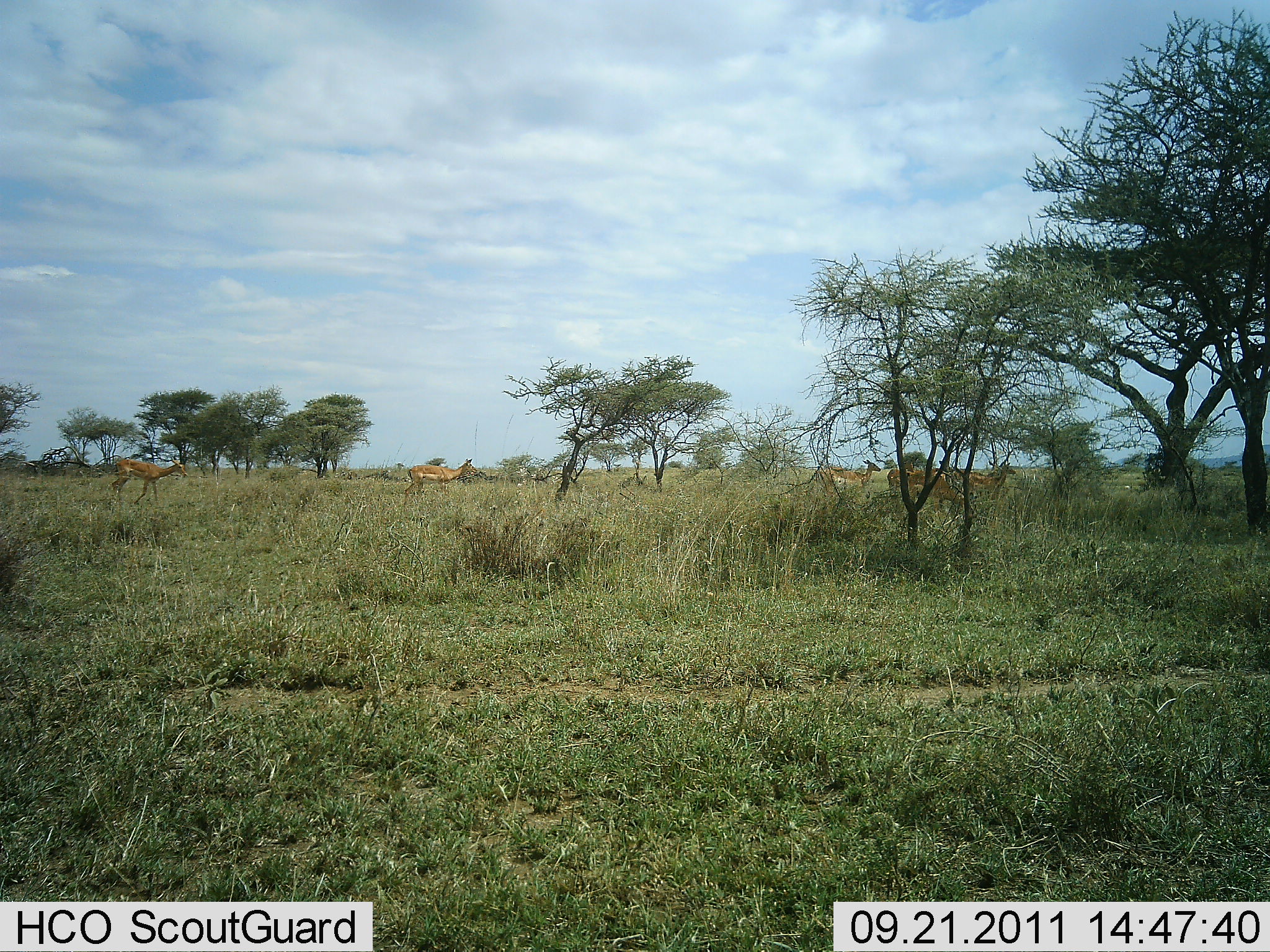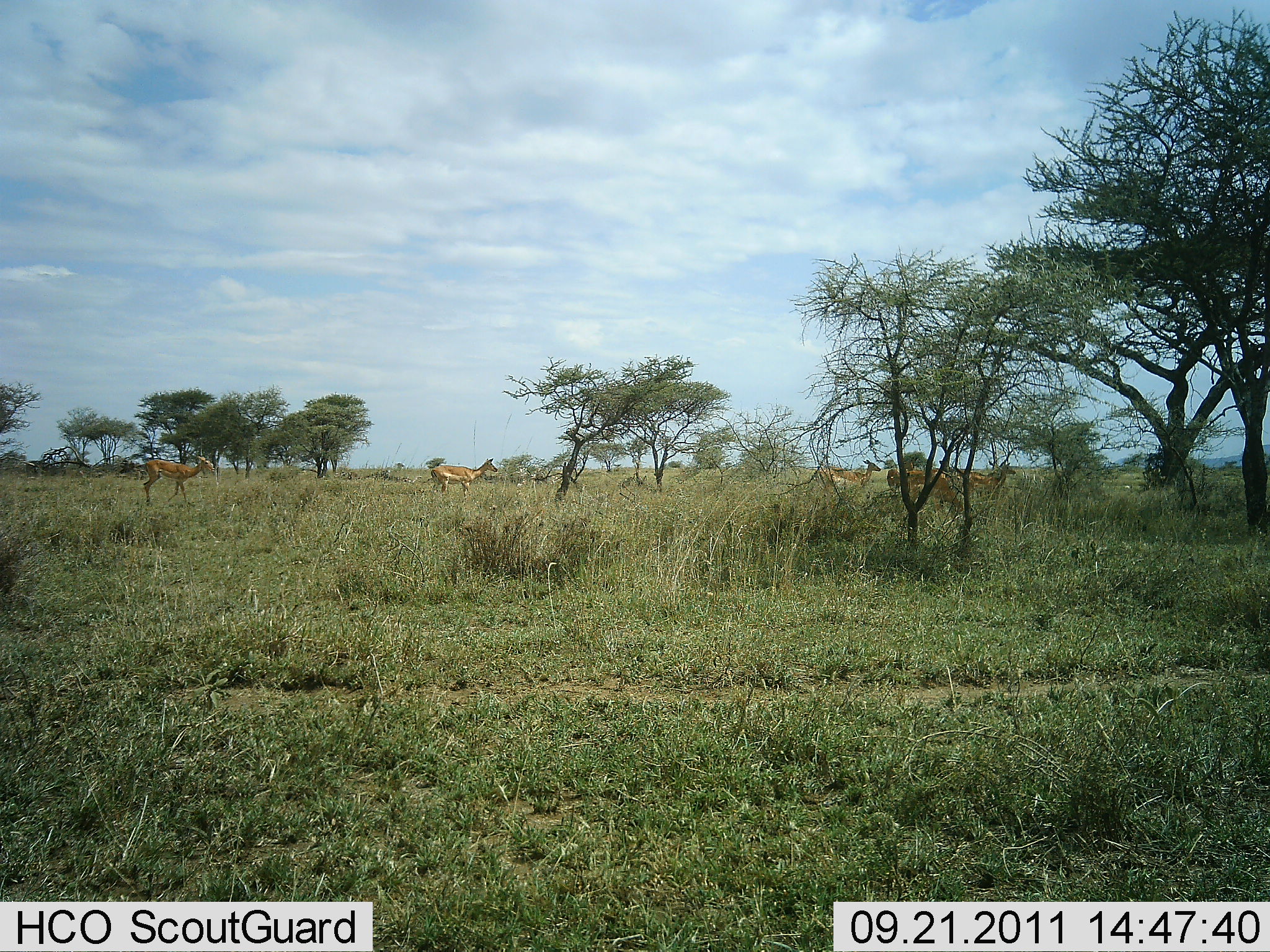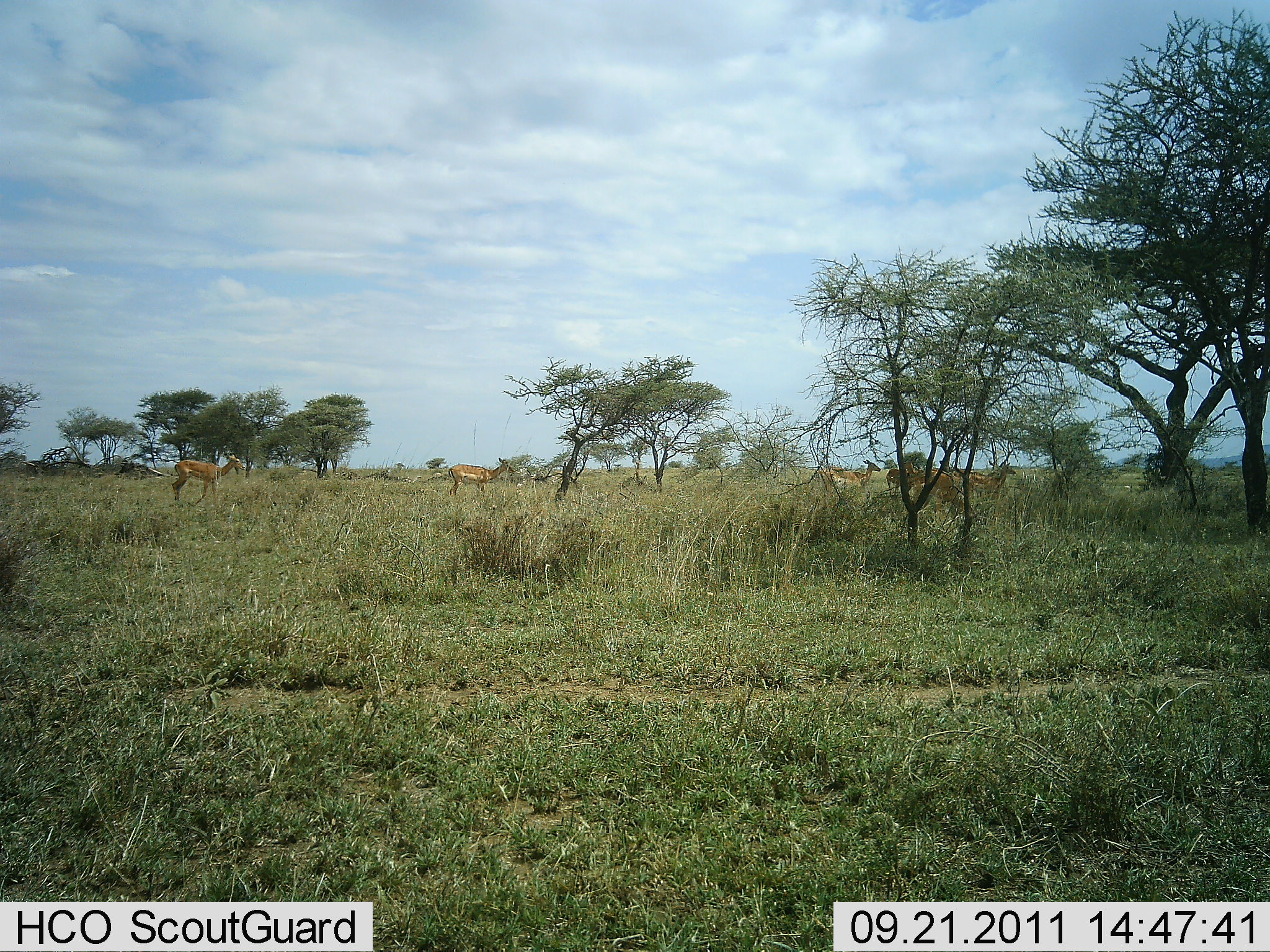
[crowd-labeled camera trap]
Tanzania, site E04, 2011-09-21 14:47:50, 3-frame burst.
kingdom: Animalia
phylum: Chordata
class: Mammalia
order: Artiodactyla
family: Bovidae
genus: Nanger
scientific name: Nanger granti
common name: grant's gazelle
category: gazellegrants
Gazellegrants (grant's gazelle) (Nanger granti), count 5. Behavior (volunteer vote fractions): standing 40%, resting 0%, moving 100%, interacting 0%. Young present (vote fraction): 0%. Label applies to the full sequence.